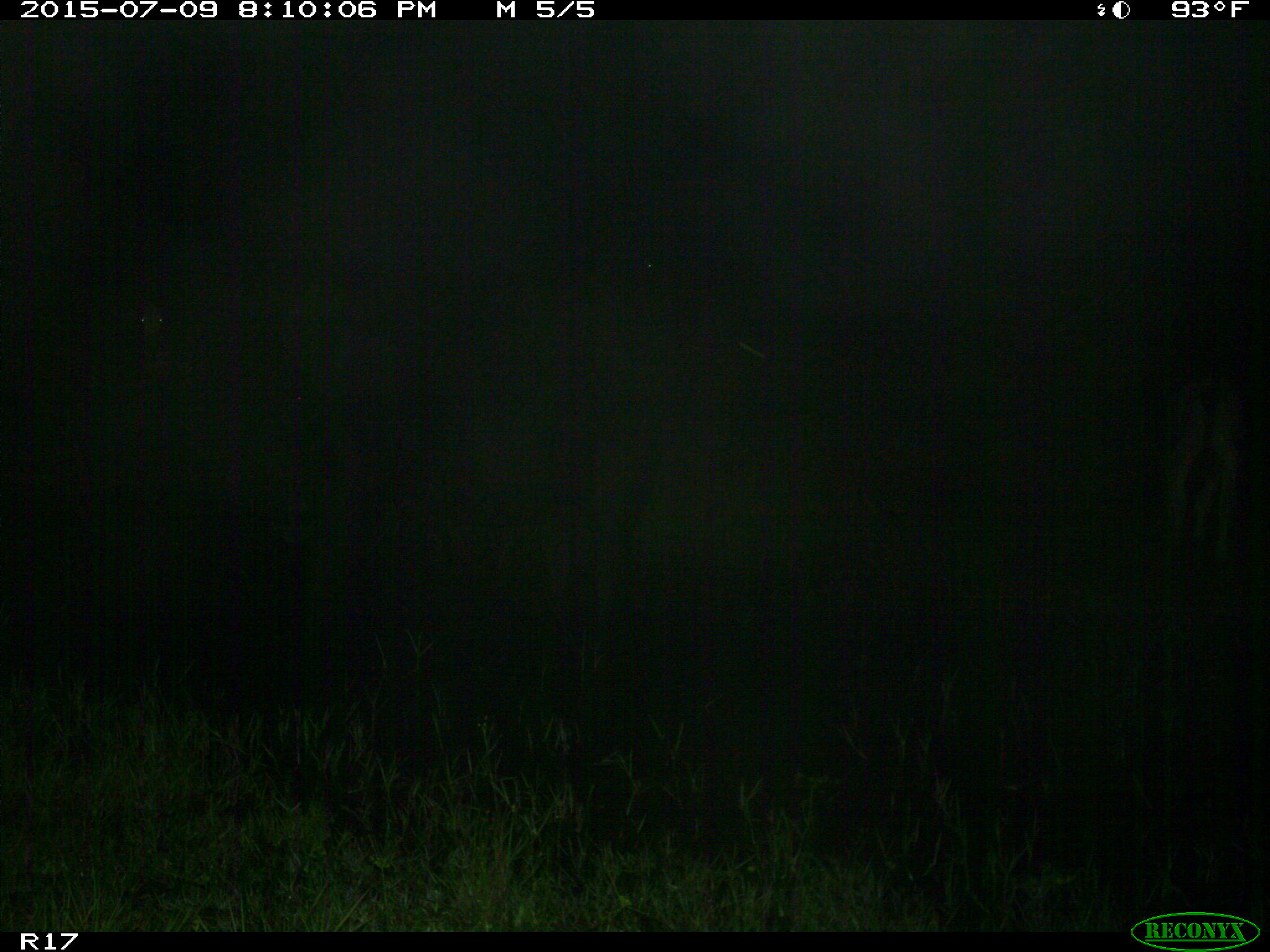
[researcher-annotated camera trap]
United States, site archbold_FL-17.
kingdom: Animalia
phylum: Chordata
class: Mammalia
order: Artiodactyla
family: Bovidae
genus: Bos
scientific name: Bos taurus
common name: domestic cow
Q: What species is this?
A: Bos taurus (domestic cow).